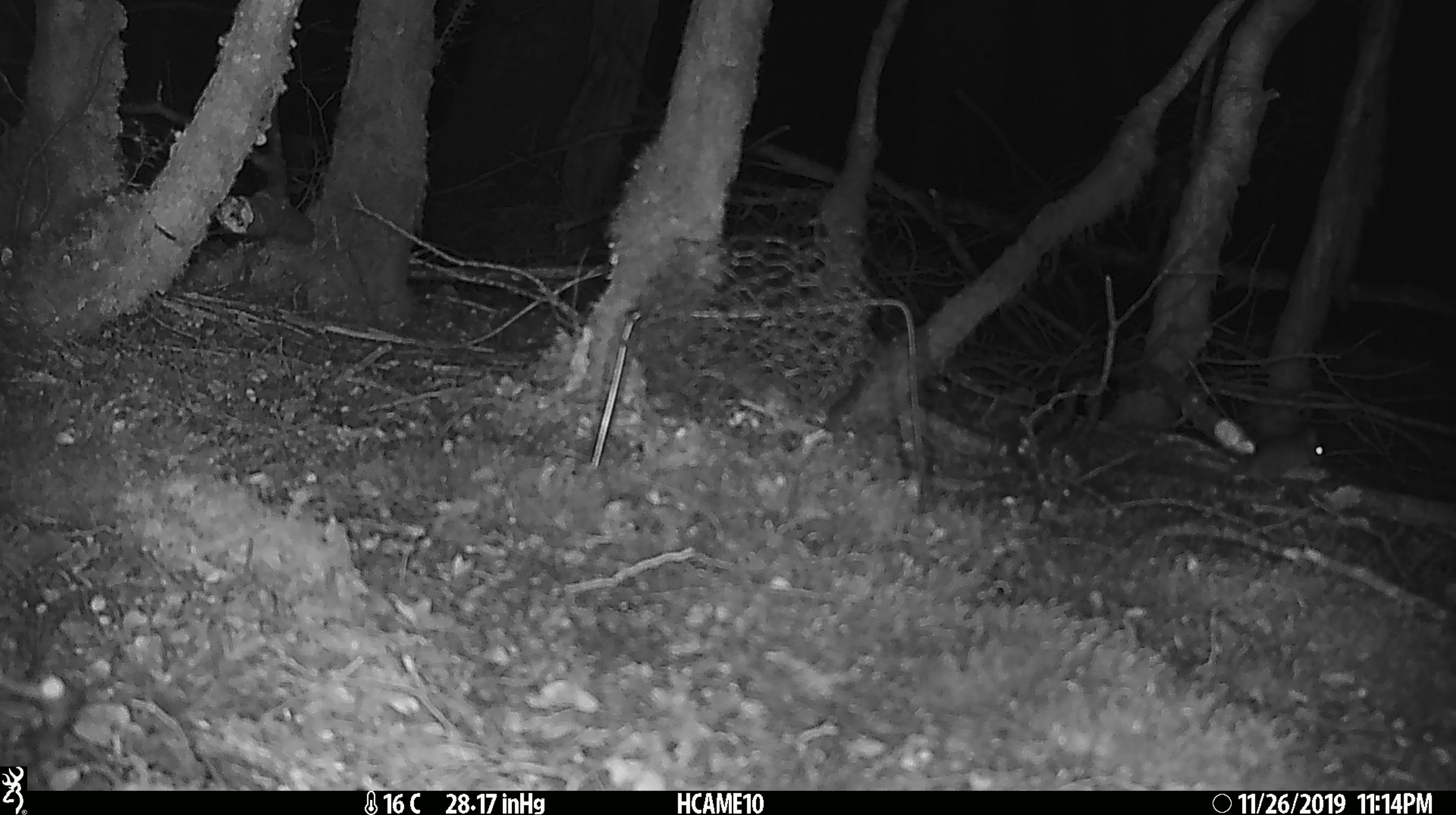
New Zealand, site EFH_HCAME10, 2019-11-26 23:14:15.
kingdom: Animalia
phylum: Chordata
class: Mammalia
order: Rodentia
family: Muridae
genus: Mus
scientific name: Mus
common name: mouse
Mouse (Mus).